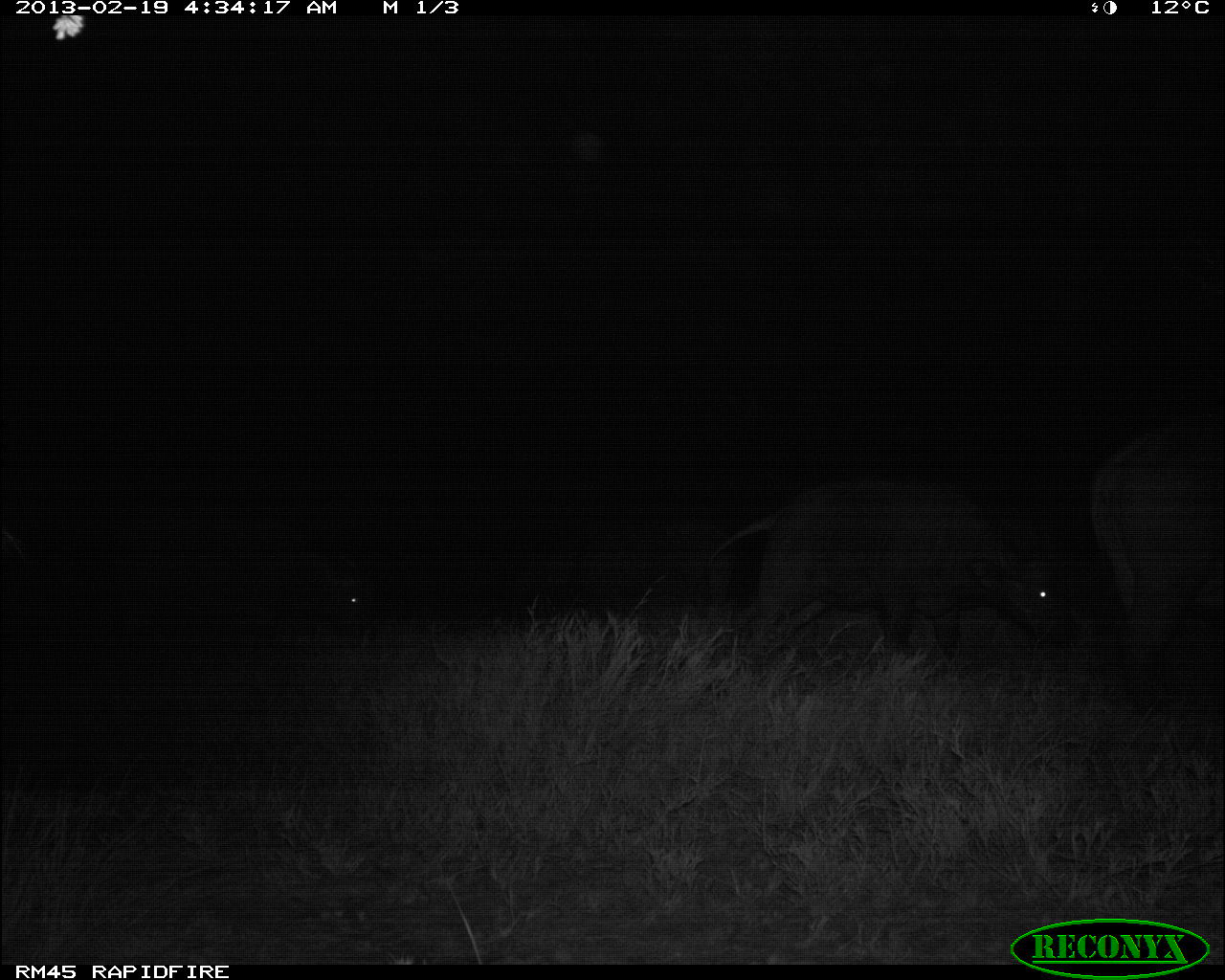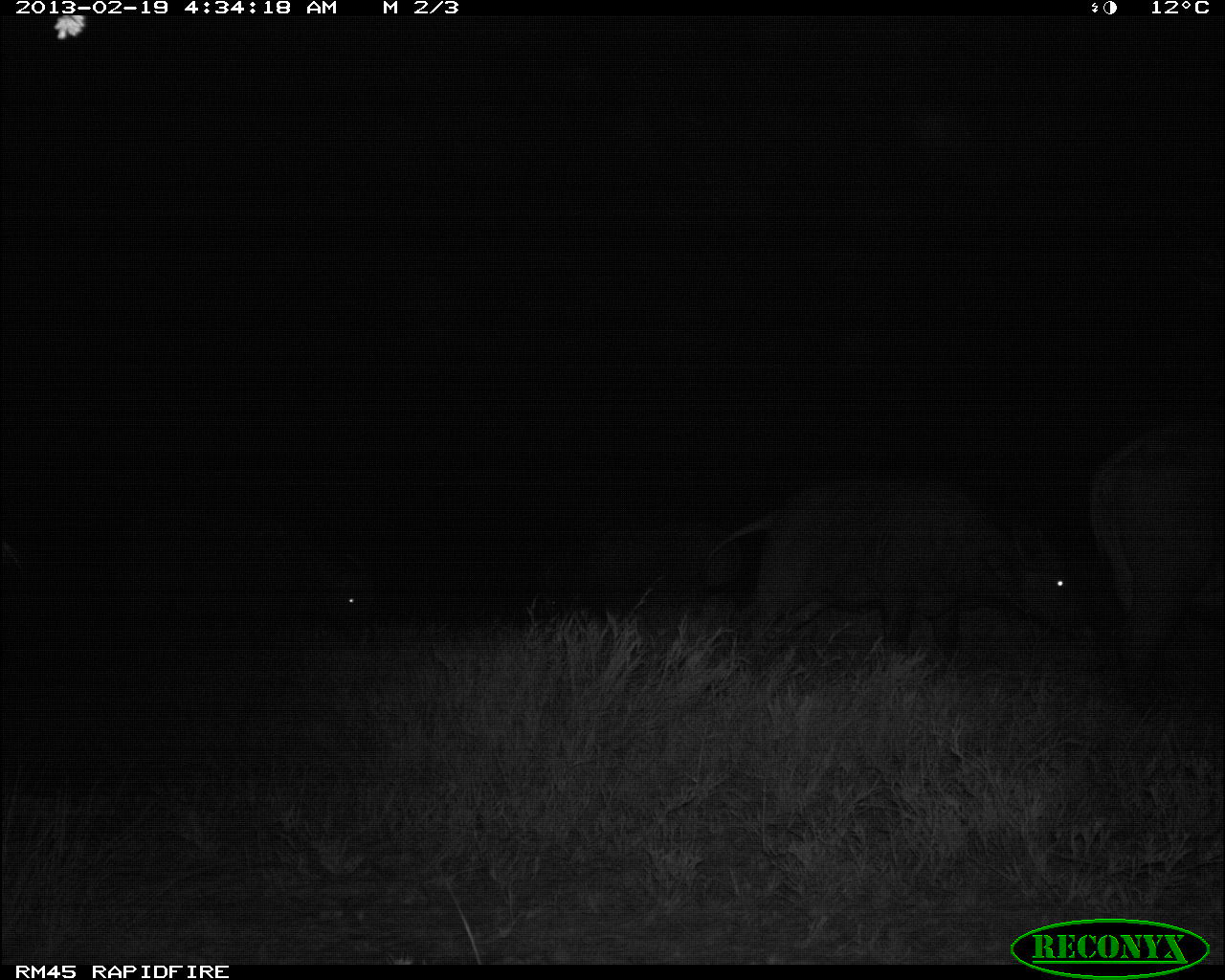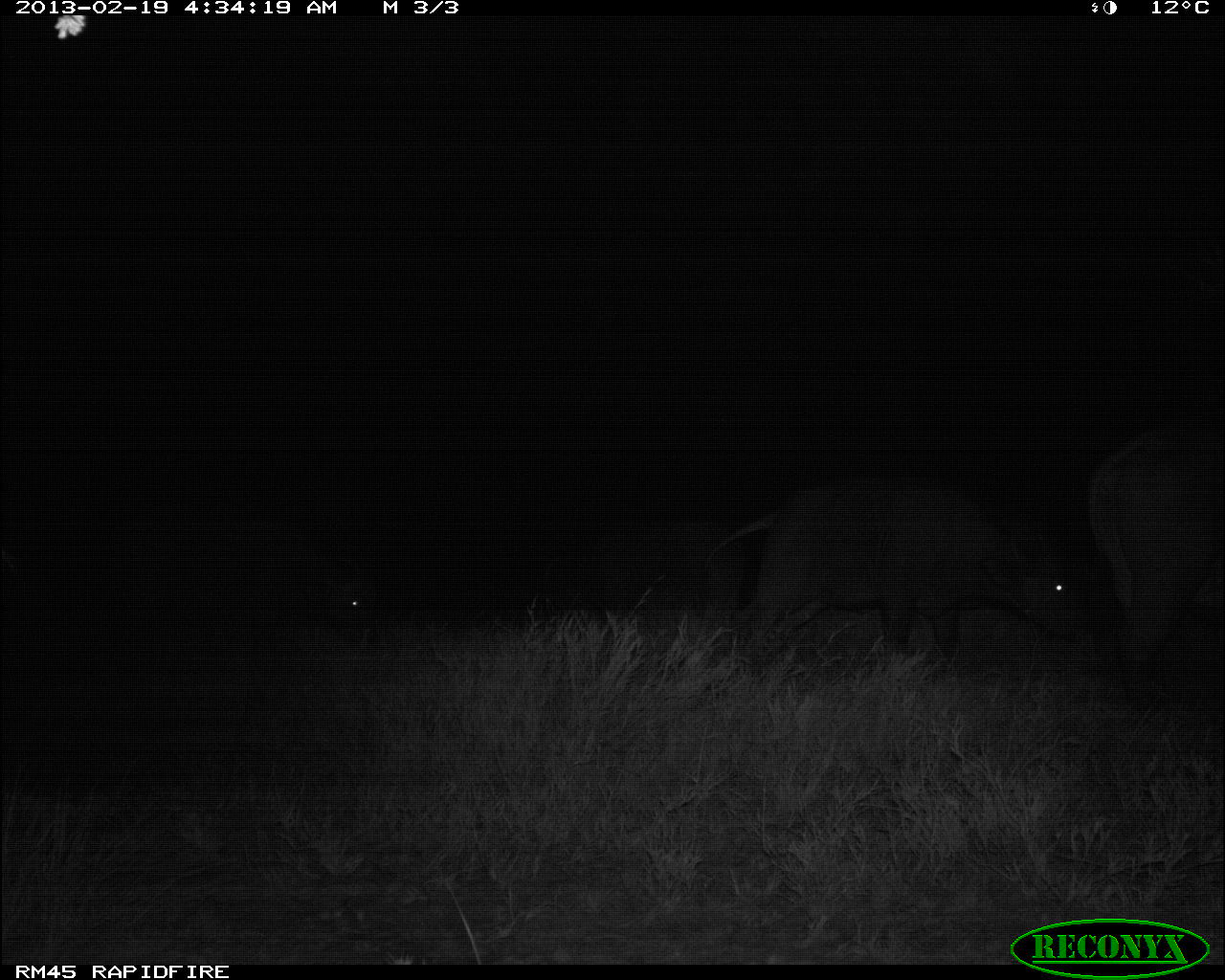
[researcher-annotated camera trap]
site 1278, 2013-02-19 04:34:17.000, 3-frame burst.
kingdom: Animalia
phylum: Chordata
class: Mammalia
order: Artiodactyla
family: Bovidae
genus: Syncerus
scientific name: Syncerus caffer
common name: african buffalo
Syncerus caffer (african buffalo), count 6.